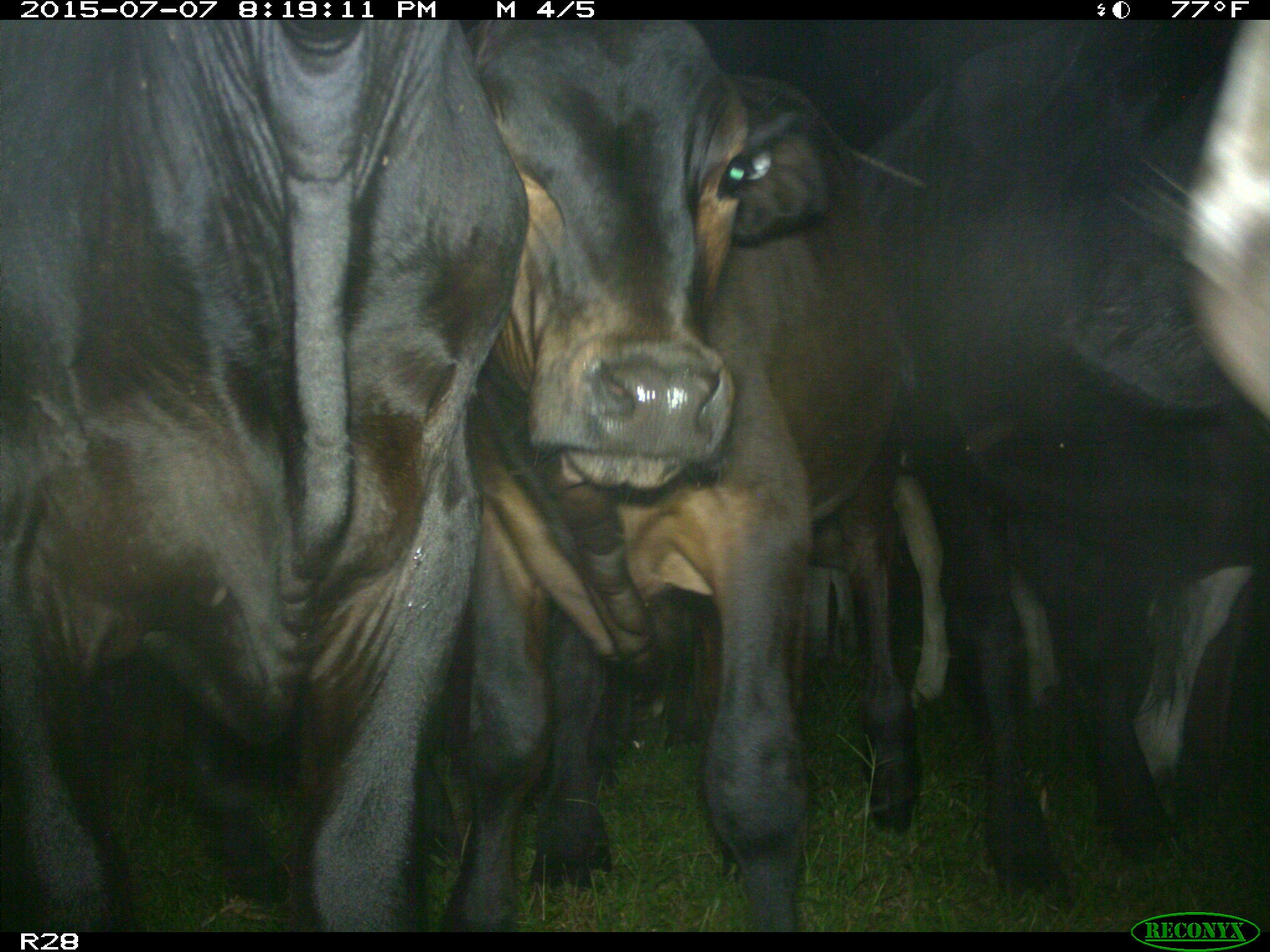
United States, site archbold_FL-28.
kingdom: Animalia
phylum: Chordata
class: Mammalia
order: Artiodactyla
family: Bovidae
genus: Bos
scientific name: Bos taurus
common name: domestic cow